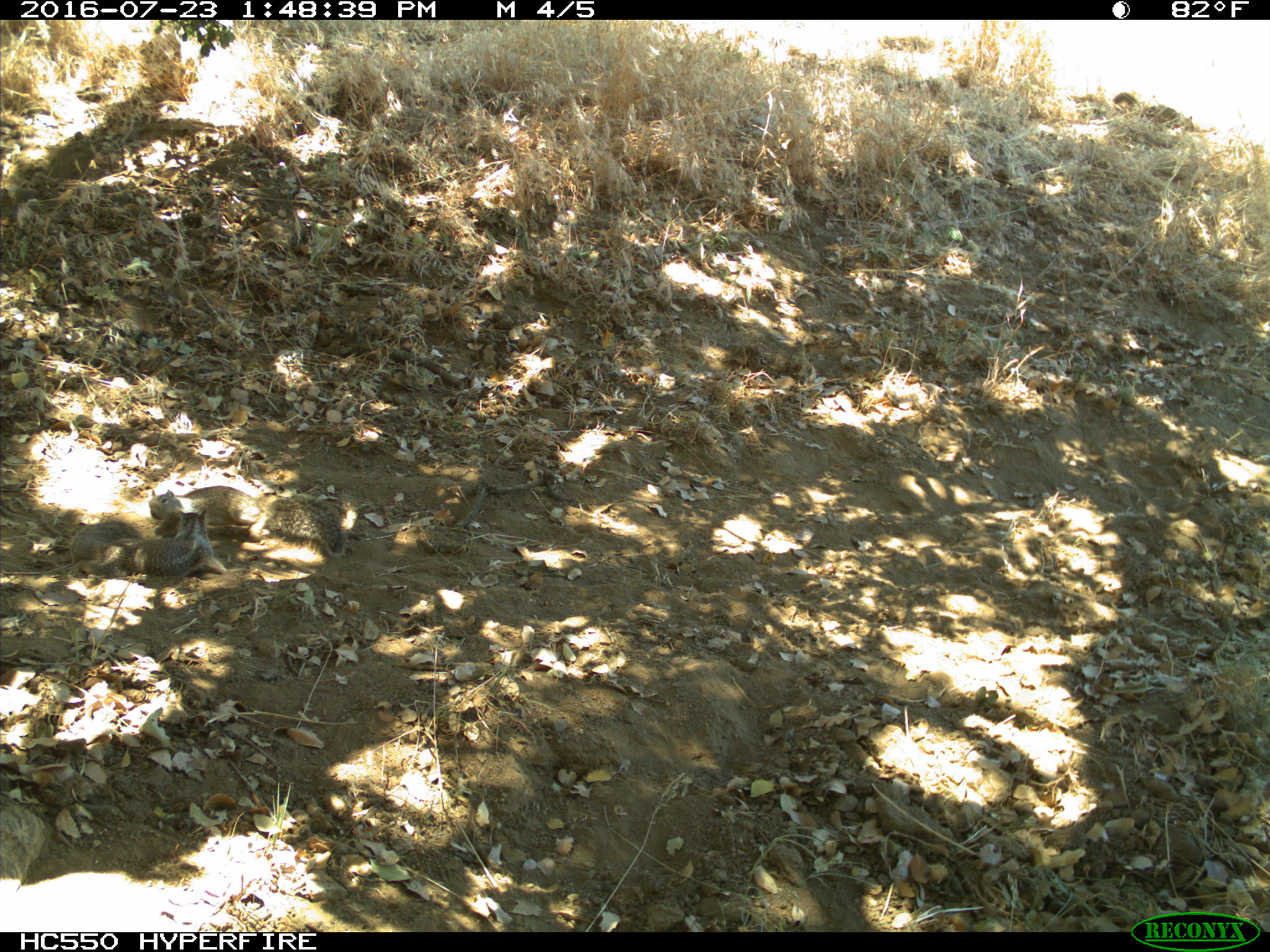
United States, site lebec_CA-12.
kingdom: Animalia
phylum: Chordata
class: Mammalia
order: Rodentia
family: Sciuridae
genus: Otospermophilus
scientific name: Otospermophilus beecheyi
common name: california ground squirrel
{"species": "Otospermophilus beecheyi (california ground squirrel)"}